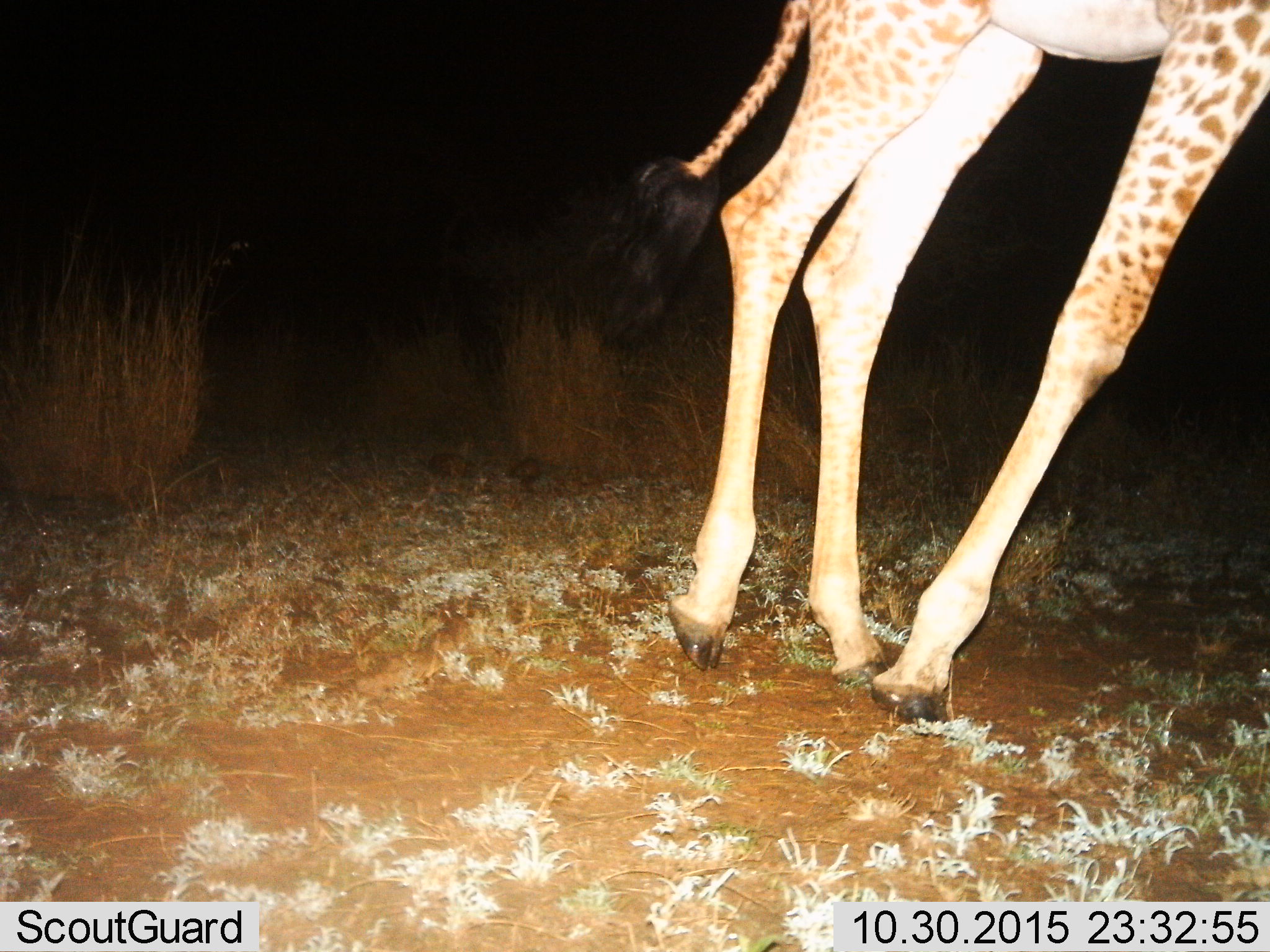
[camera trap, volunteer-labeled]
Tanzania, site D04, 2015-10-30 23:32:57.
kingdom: Animalia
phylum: Chordata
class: Mammalia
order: Artiodactyla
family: Giraffidae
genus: Giraffa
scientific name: Giraffa camelopardalis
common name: giraffe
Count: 1.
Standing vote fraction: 28%.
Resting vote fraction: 0%.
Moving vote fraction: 78%.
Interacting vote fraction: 0%.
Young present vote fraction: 0%.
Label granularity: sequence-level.